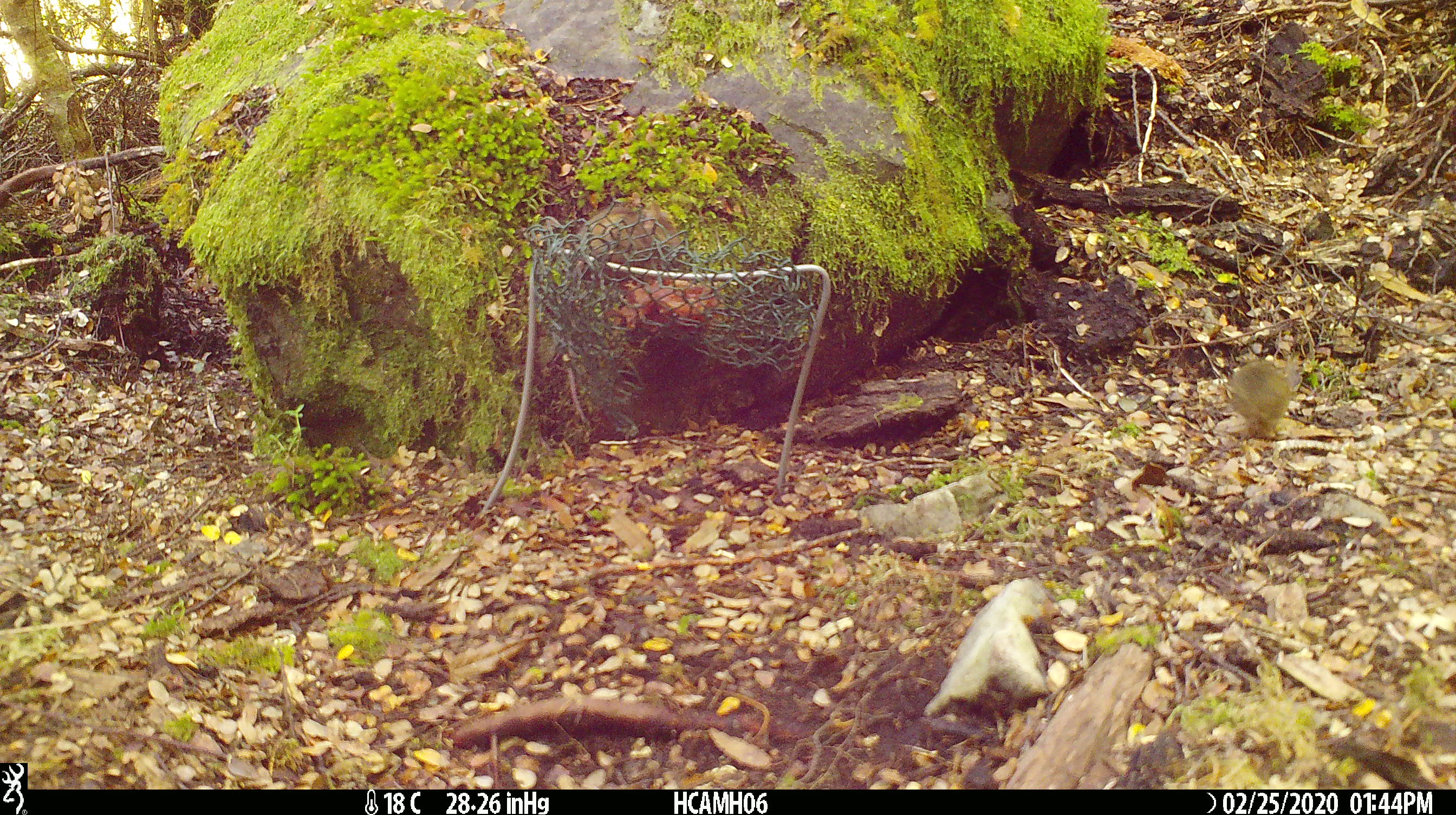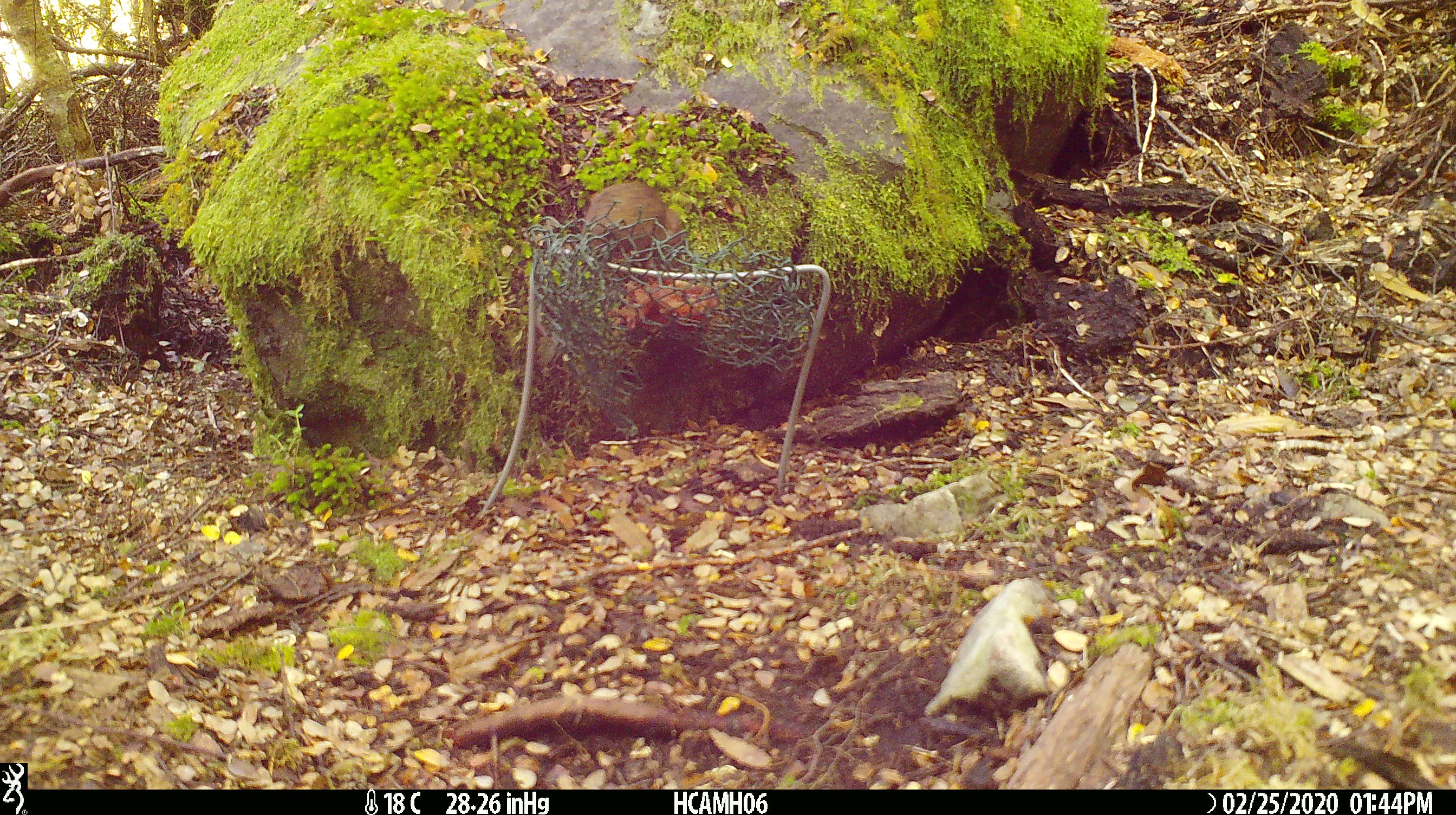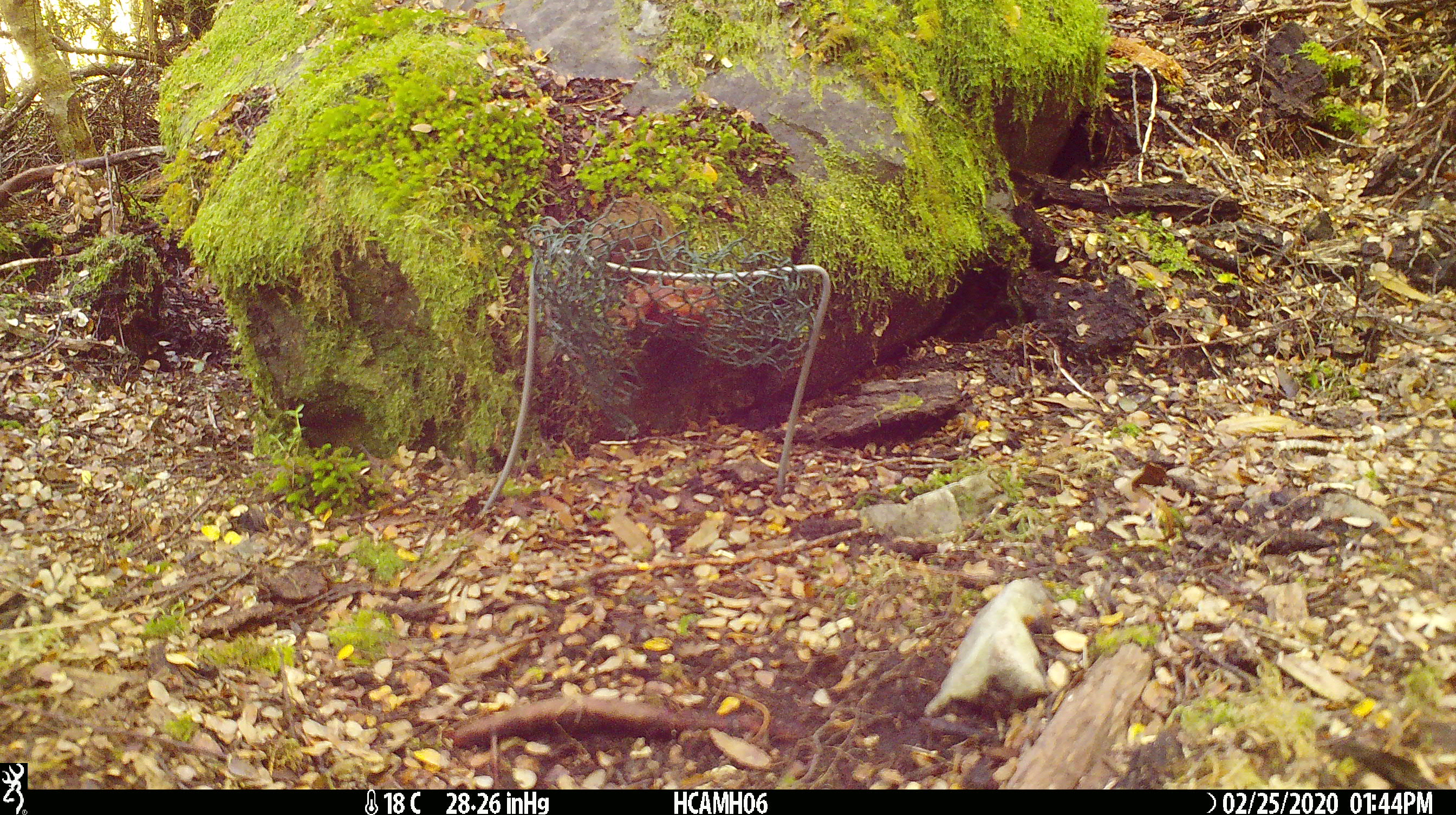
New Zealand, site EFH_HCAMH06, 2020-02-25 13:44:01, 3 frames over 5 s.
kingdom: Animalia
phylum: Chordata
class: Mammalia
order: Rodentia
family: Muridae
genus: Mus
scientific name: Mus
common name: mouse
Mouse (Mus).